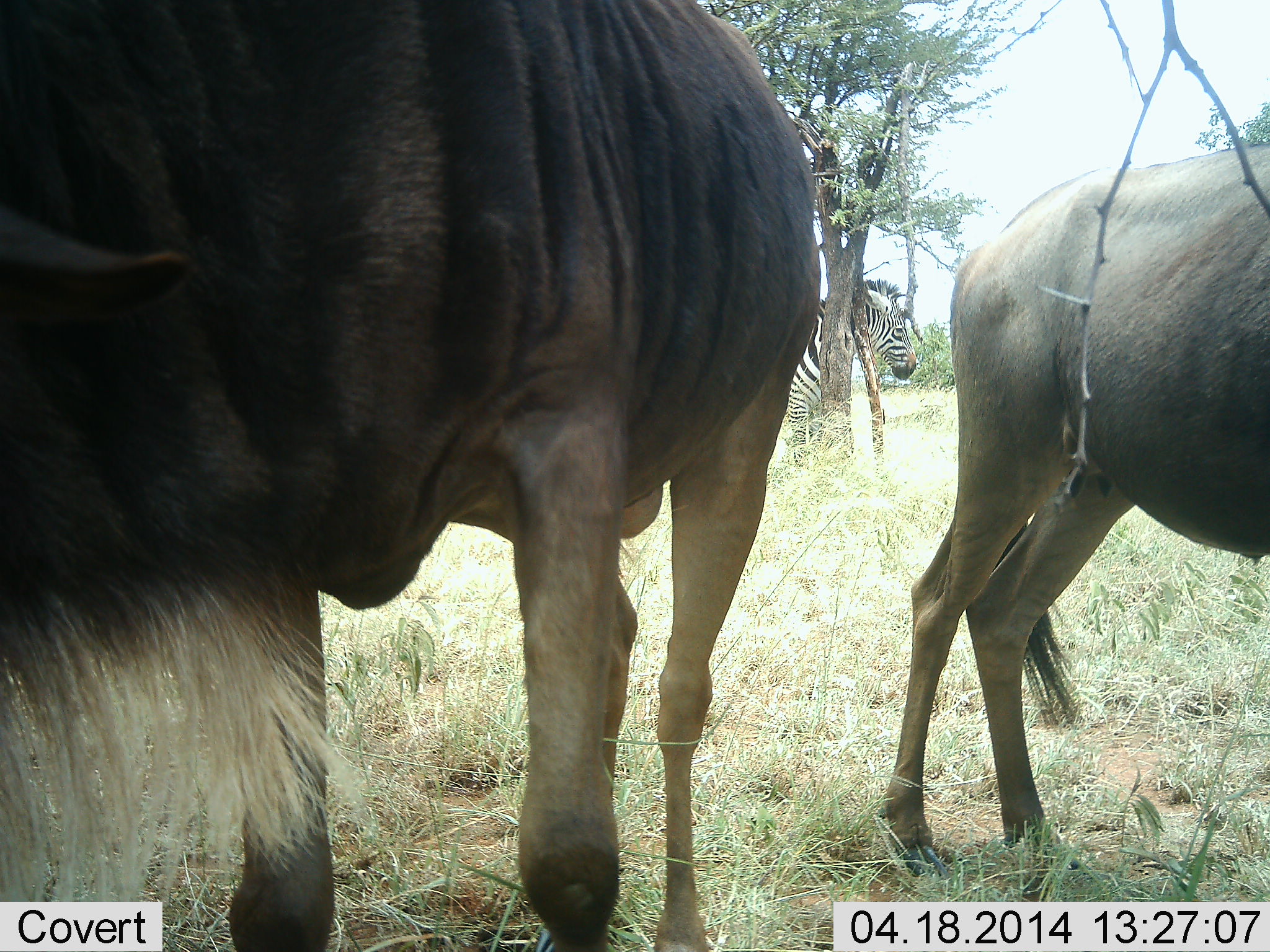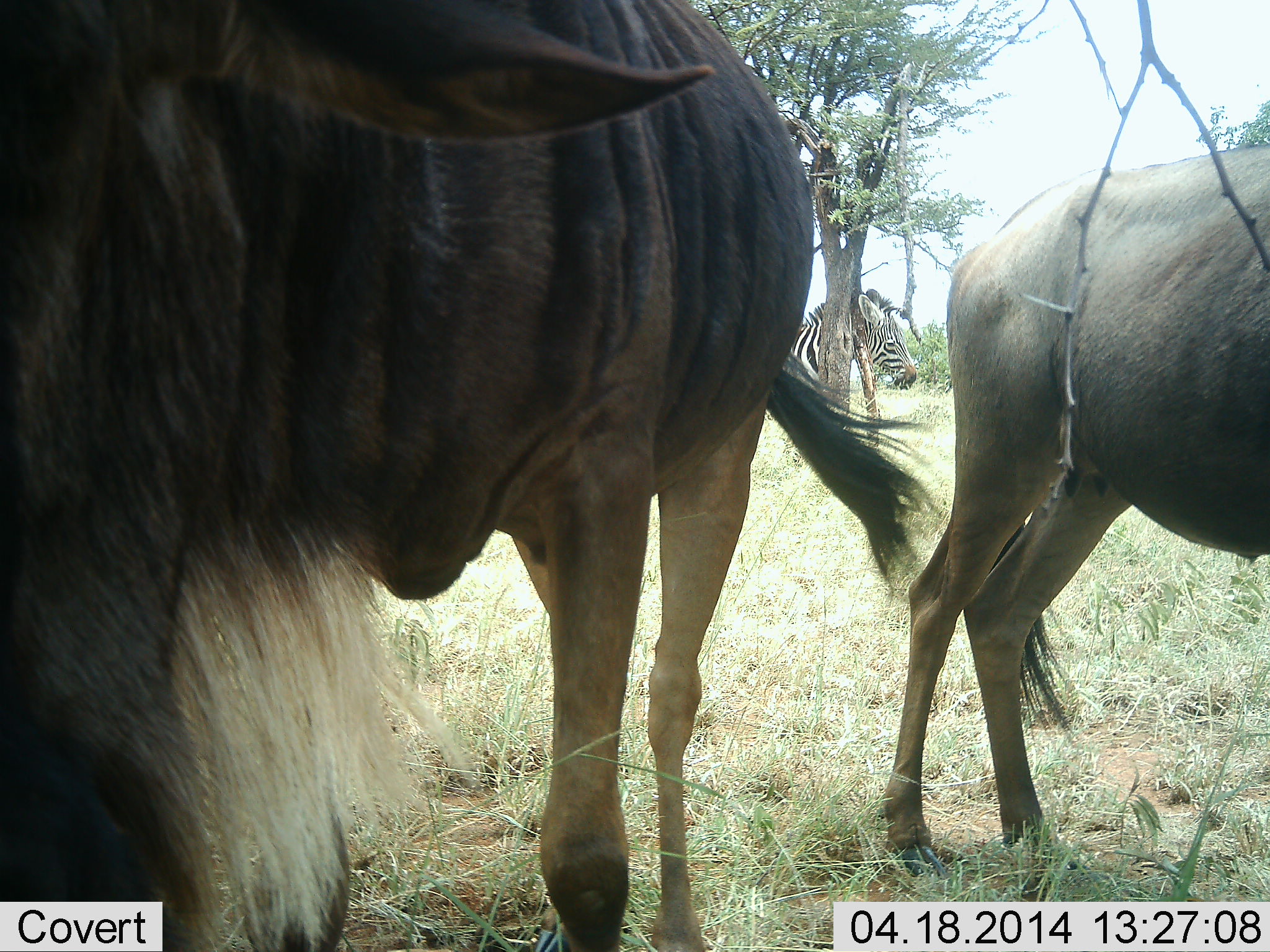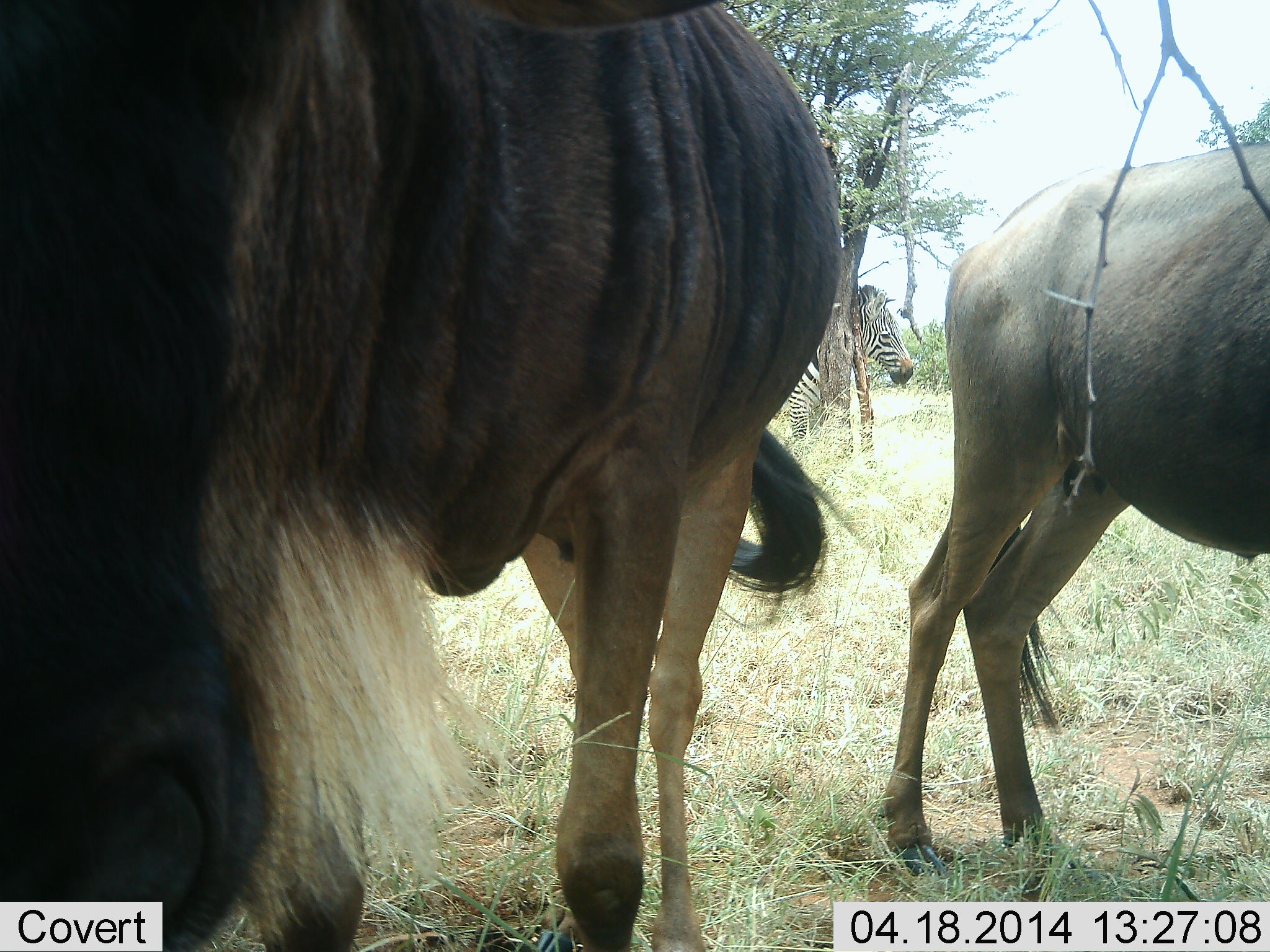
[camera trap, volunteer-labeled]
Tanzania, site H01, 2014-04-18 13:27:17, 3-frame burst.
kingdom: Animalia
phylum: Chordata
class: Mammalia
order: Artiodactyla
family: Bovidae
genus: Connochaetes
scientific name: Connochaetes taurinus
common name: blue wildebeest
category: wildebeest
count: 2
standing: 91%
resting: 0%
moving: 0%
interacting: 0%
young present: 0%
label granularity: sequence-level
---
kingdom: Animalia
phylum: Chordata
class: Mammalia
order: Perissodactyla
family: Equidae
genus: Equus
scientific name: Equus quagga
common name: plains zebra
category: zebra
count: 1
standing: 100%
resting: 0%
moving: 0%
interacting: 0%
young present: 0%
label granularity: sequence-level